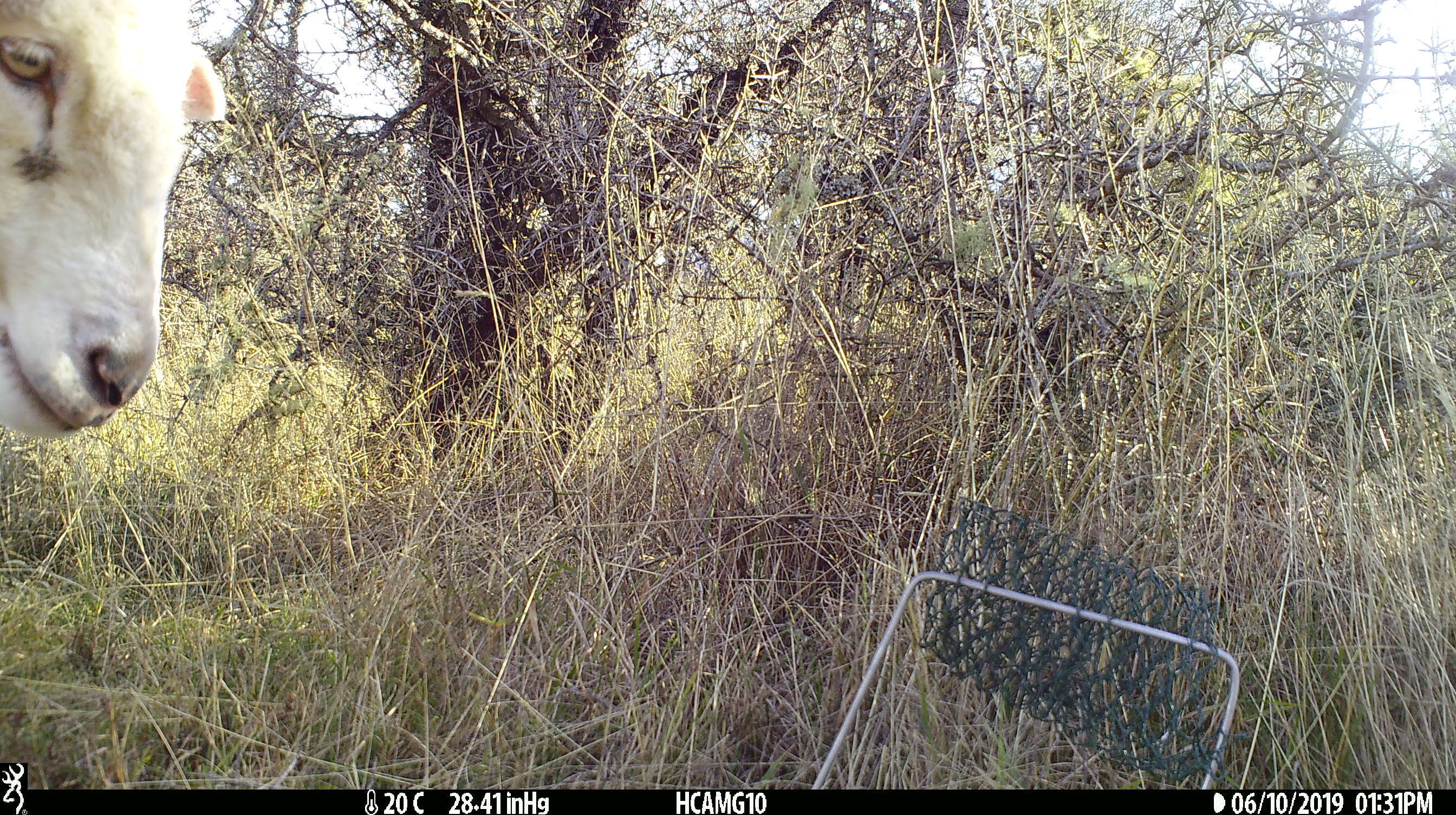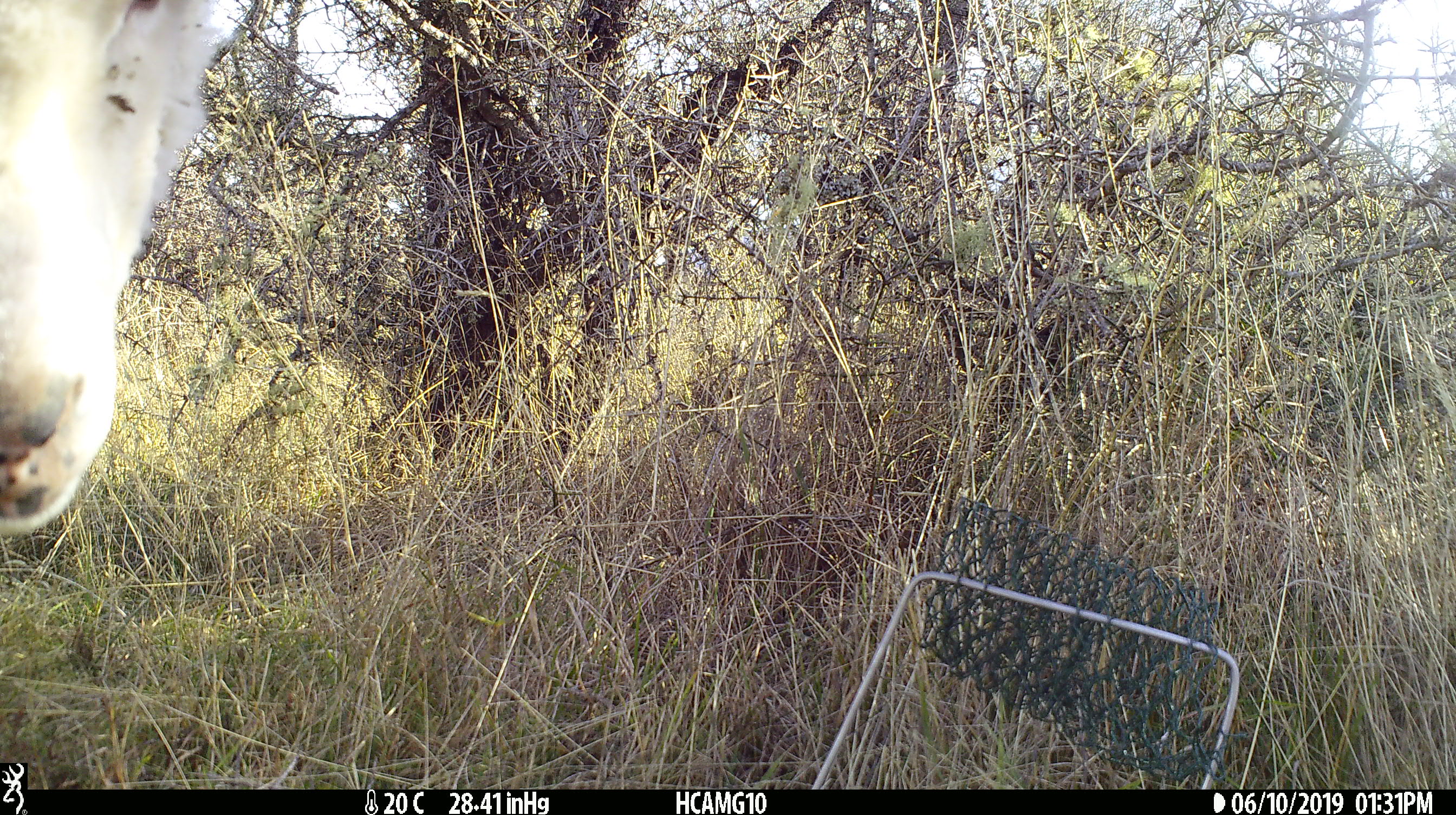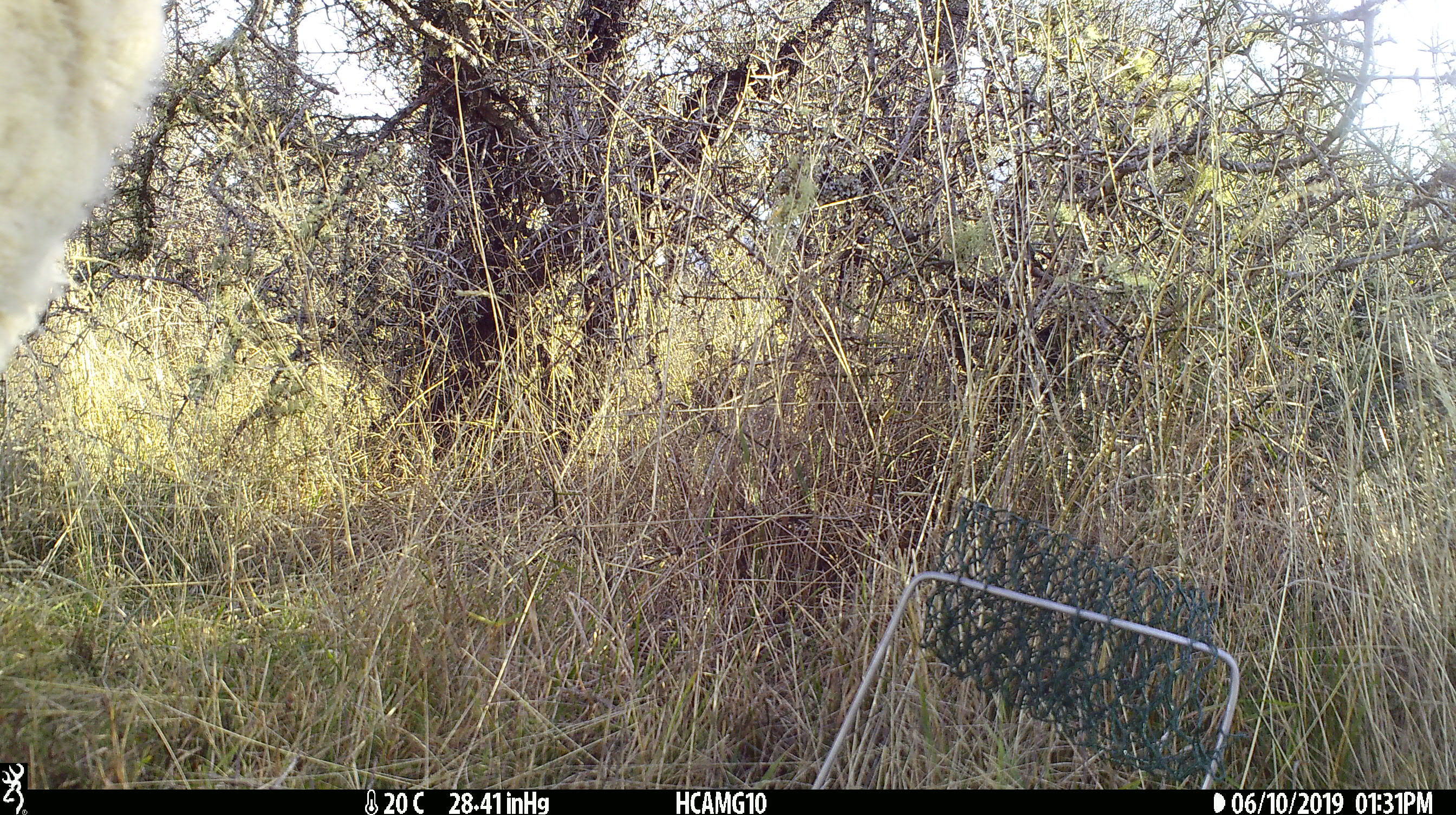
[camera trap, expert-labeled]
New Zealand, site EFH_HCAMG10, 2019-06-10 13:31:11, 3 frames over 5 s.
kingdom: Animalia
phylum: Chordata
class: Mammalia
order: Artiodactyla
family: Bovidae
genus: Ovis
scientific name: Ovis aries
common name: domestic sheep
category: sheep